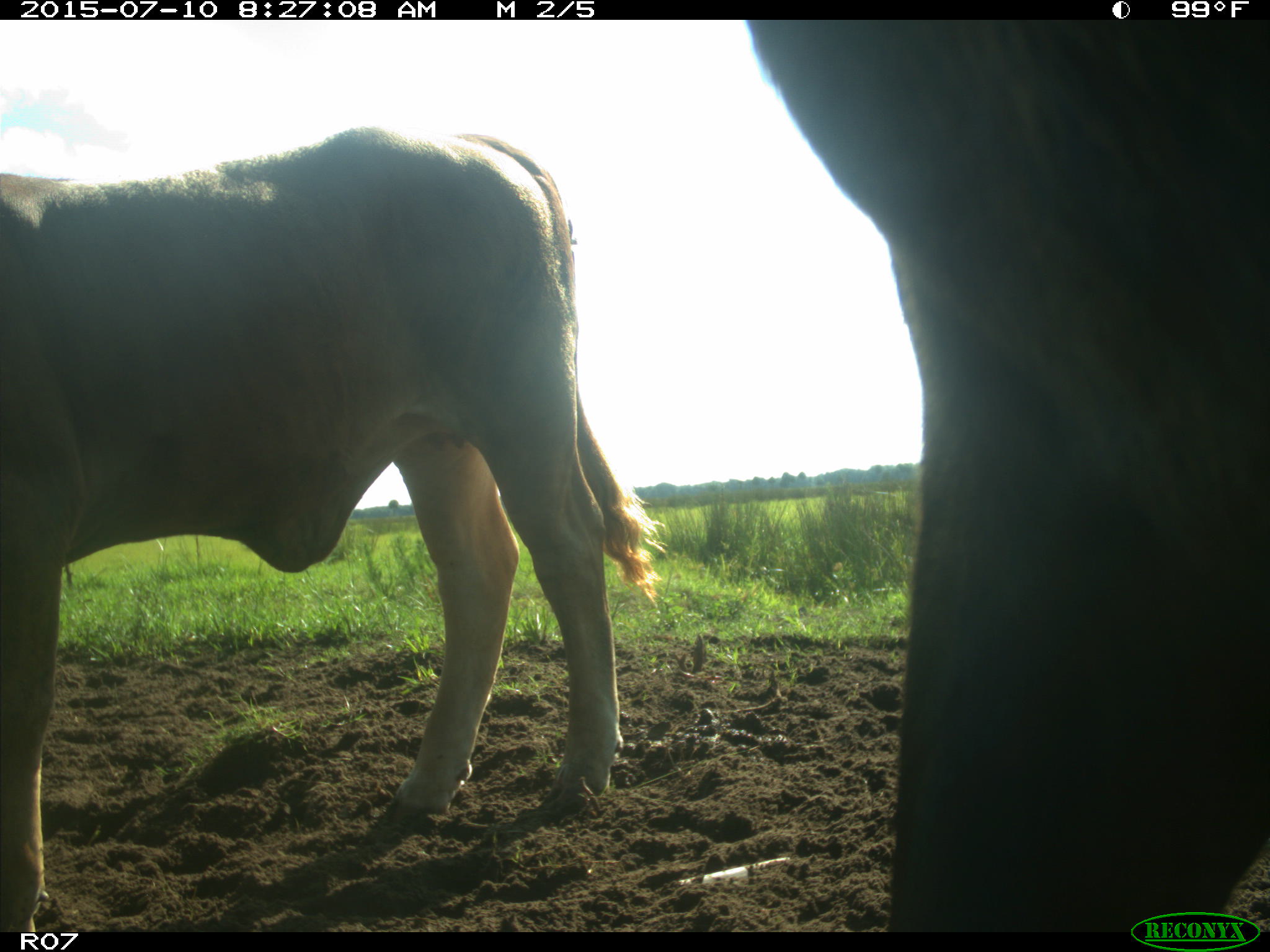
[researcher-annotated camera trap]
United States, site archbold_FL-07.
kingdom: Animalia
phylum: Chordata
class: Mammalia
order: Artiodactyla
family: Bovidae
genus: Bos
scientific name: Bos taurus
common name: domestic cow